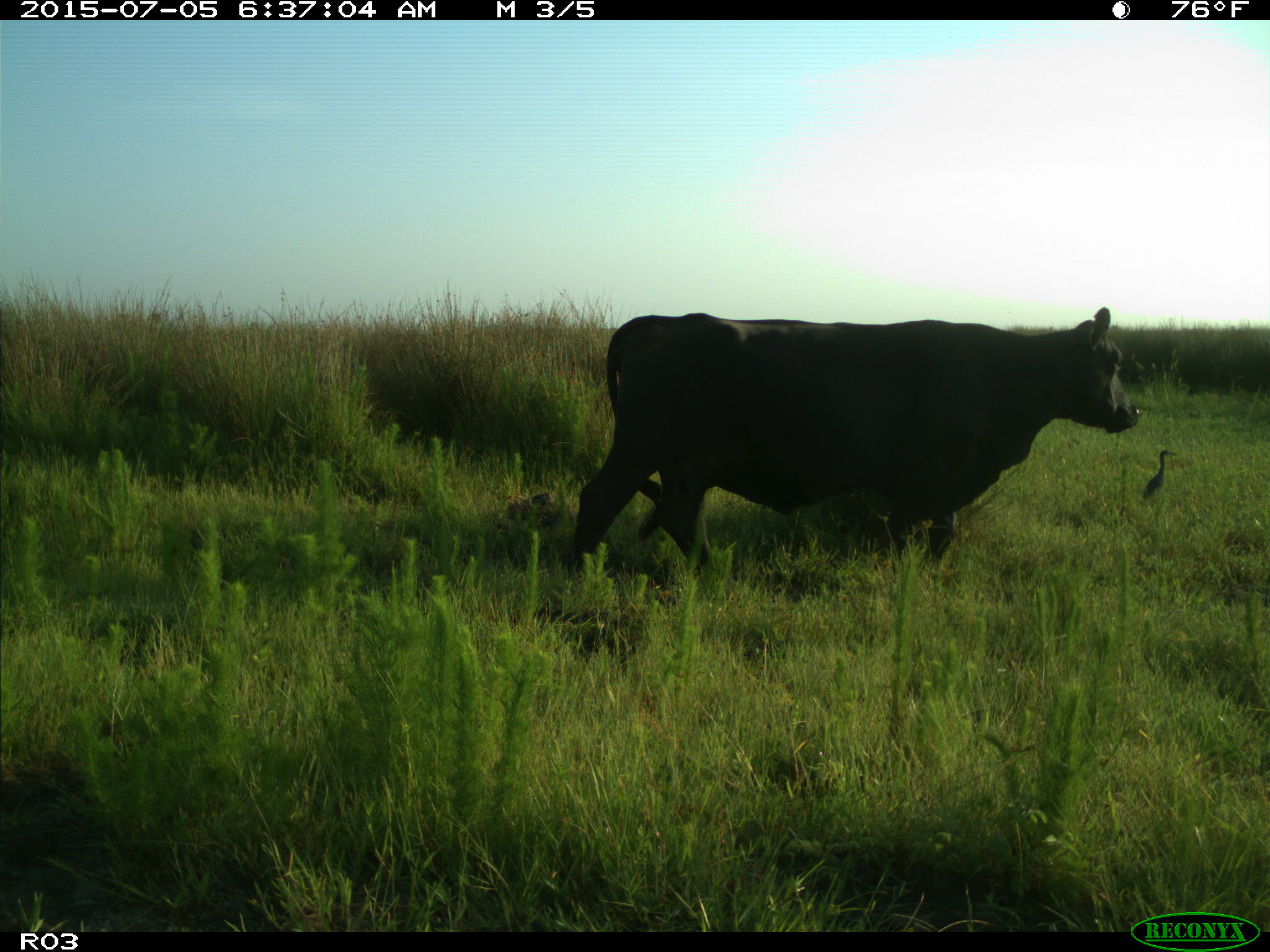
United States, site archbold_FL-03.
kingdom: Animalia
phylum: Chordata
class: Mammalia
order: Artiodactyla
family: Bovidae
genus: Bos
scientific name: Bos taurus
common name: domestic cow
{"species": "Bos taurus (domestic cow)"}